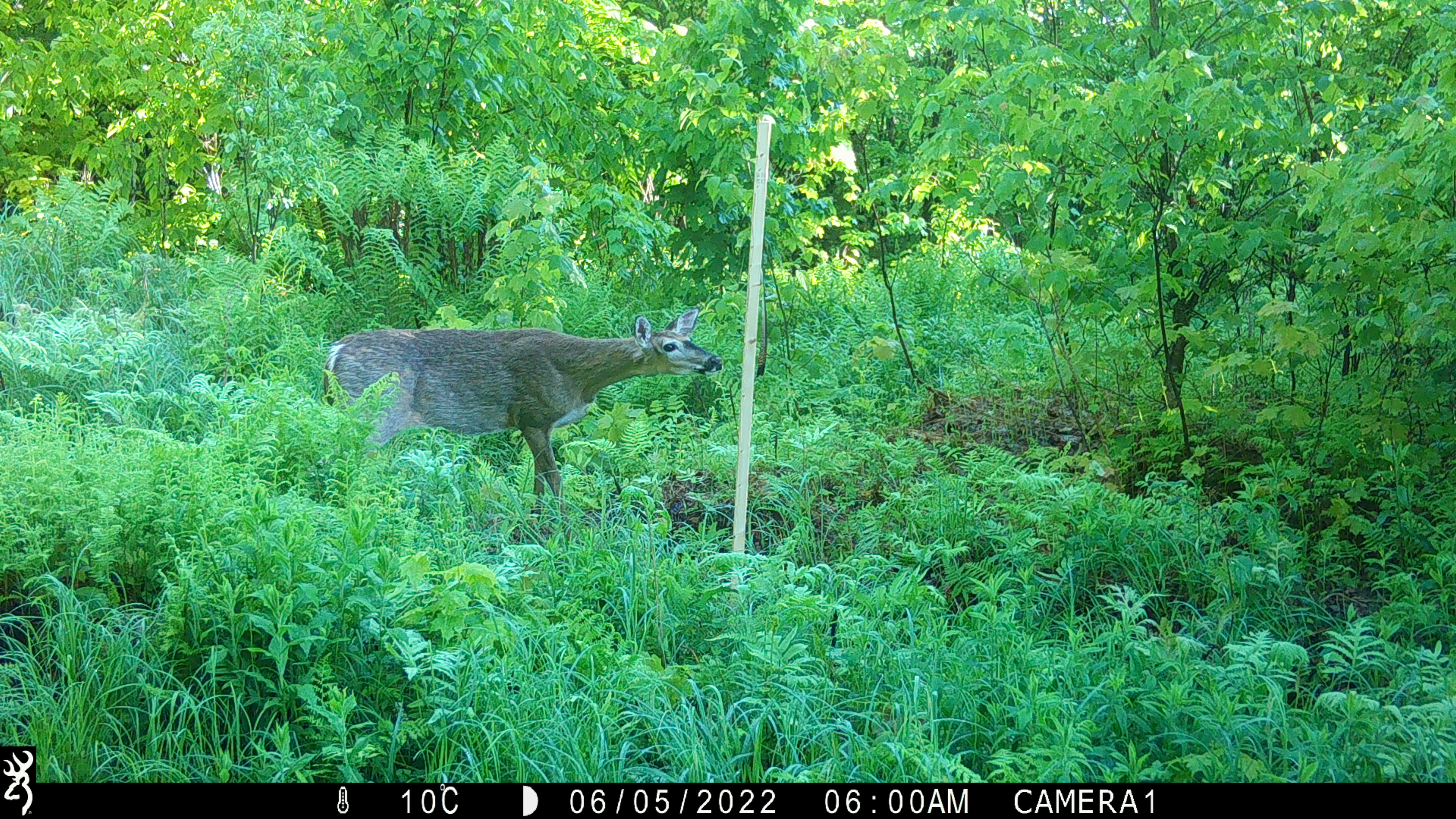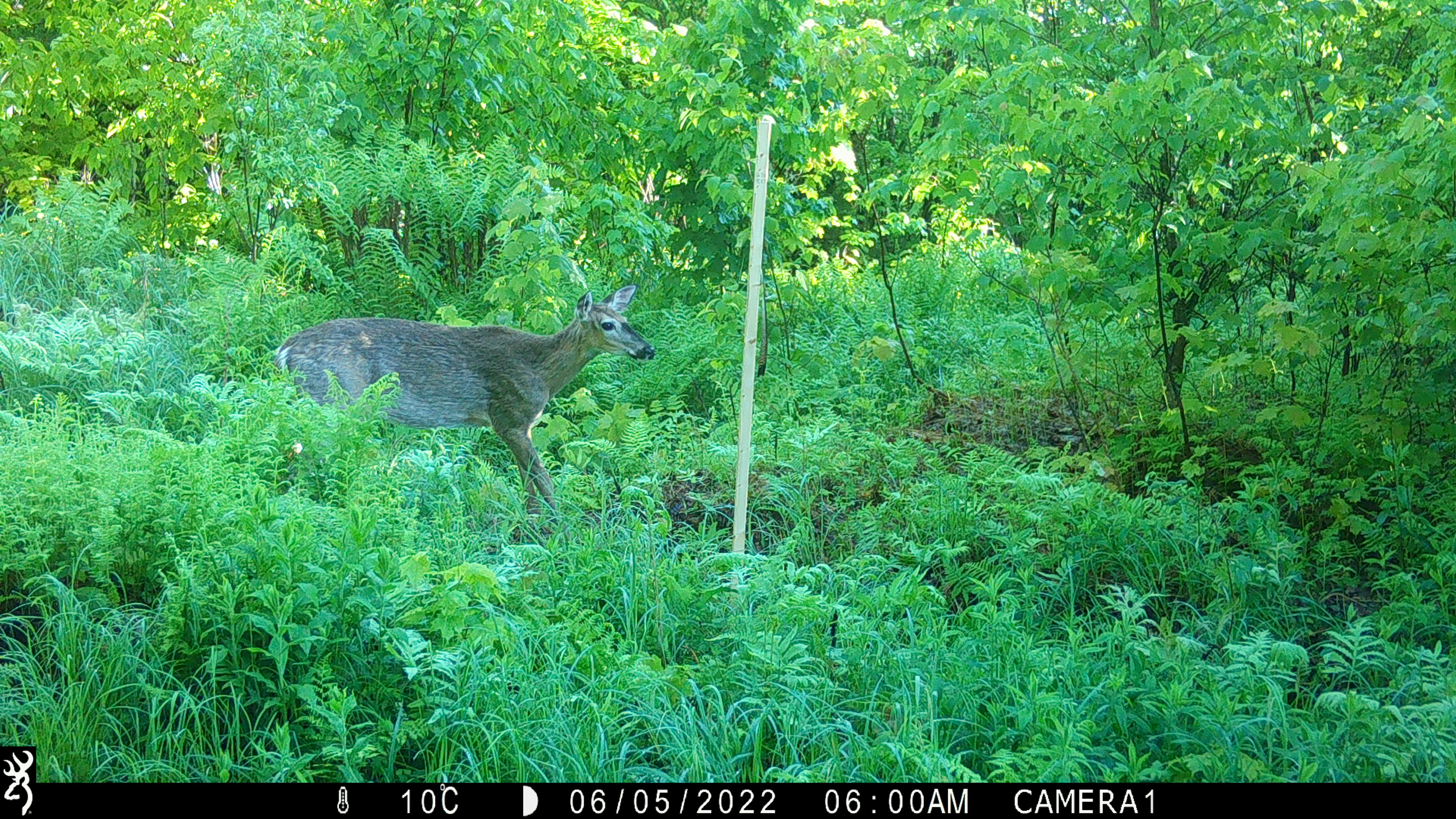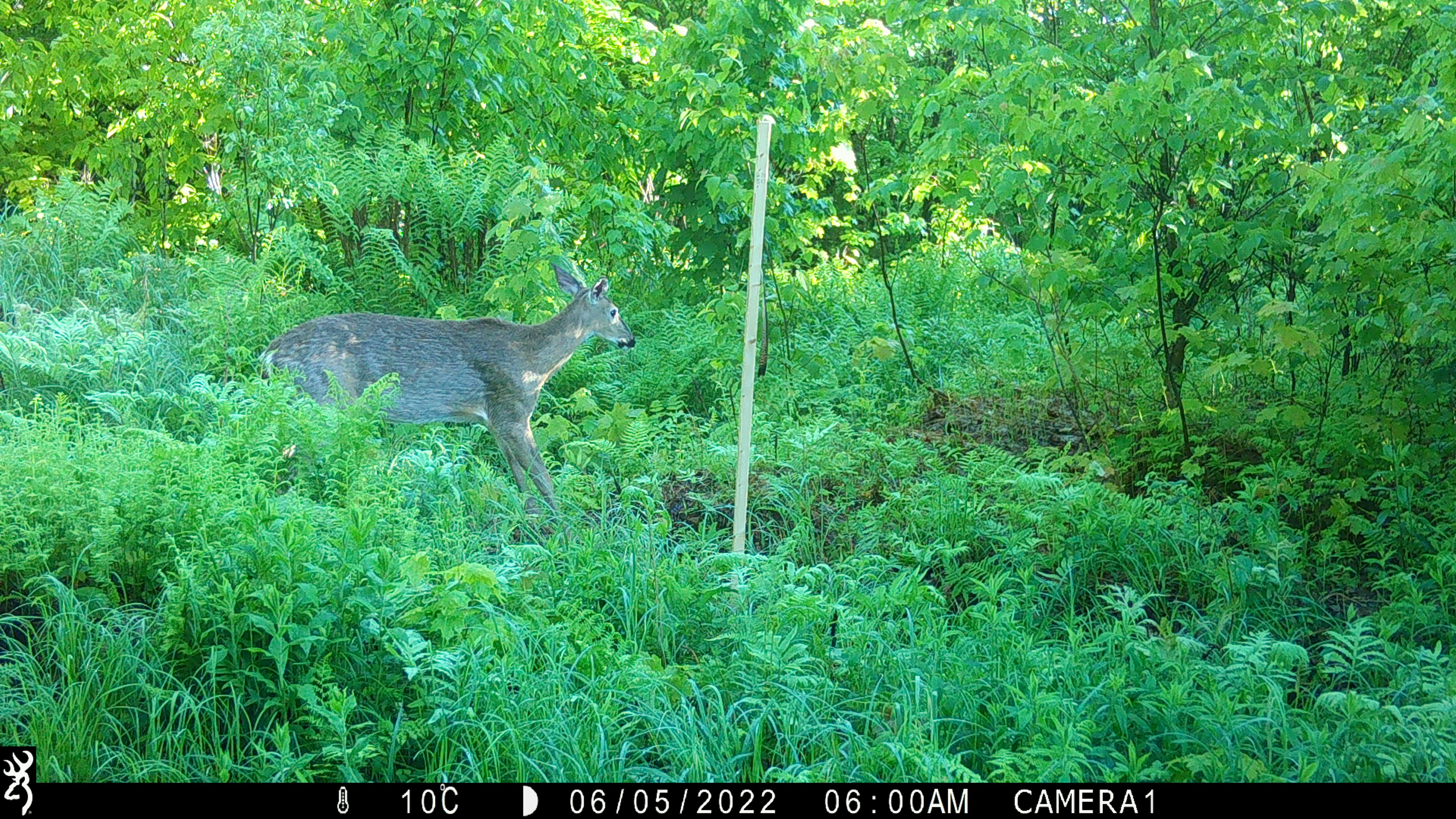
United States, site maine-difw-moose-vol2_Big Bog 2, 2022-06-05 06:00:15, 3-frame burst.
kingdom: Animalia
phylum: Chordata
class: Mammalia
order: Artiodactyla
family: Cervidae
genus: Odocoileus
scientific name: Odocoileus virginianus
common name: white-tailed deer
White-tailed deer (Odocoileus virginianus).